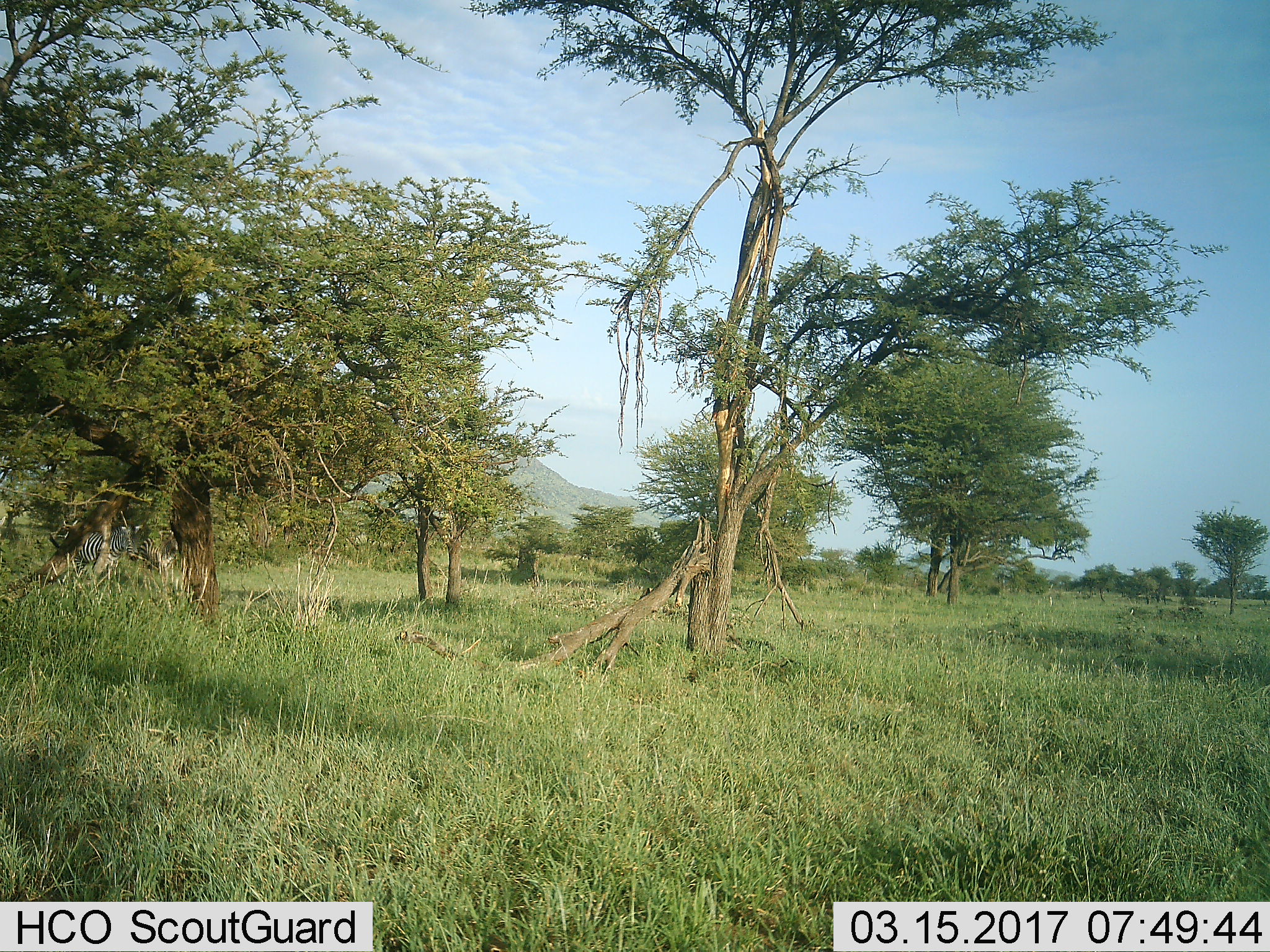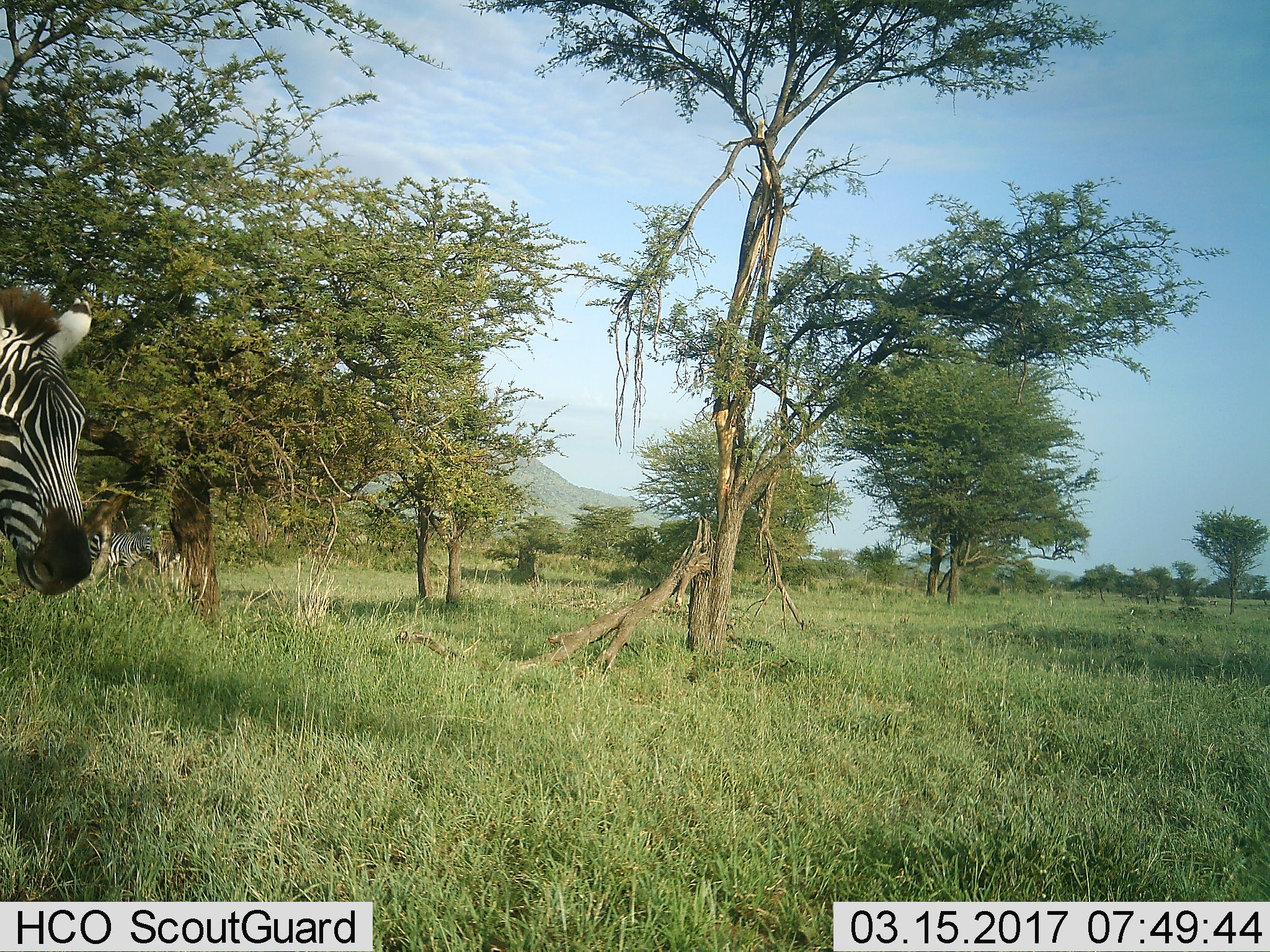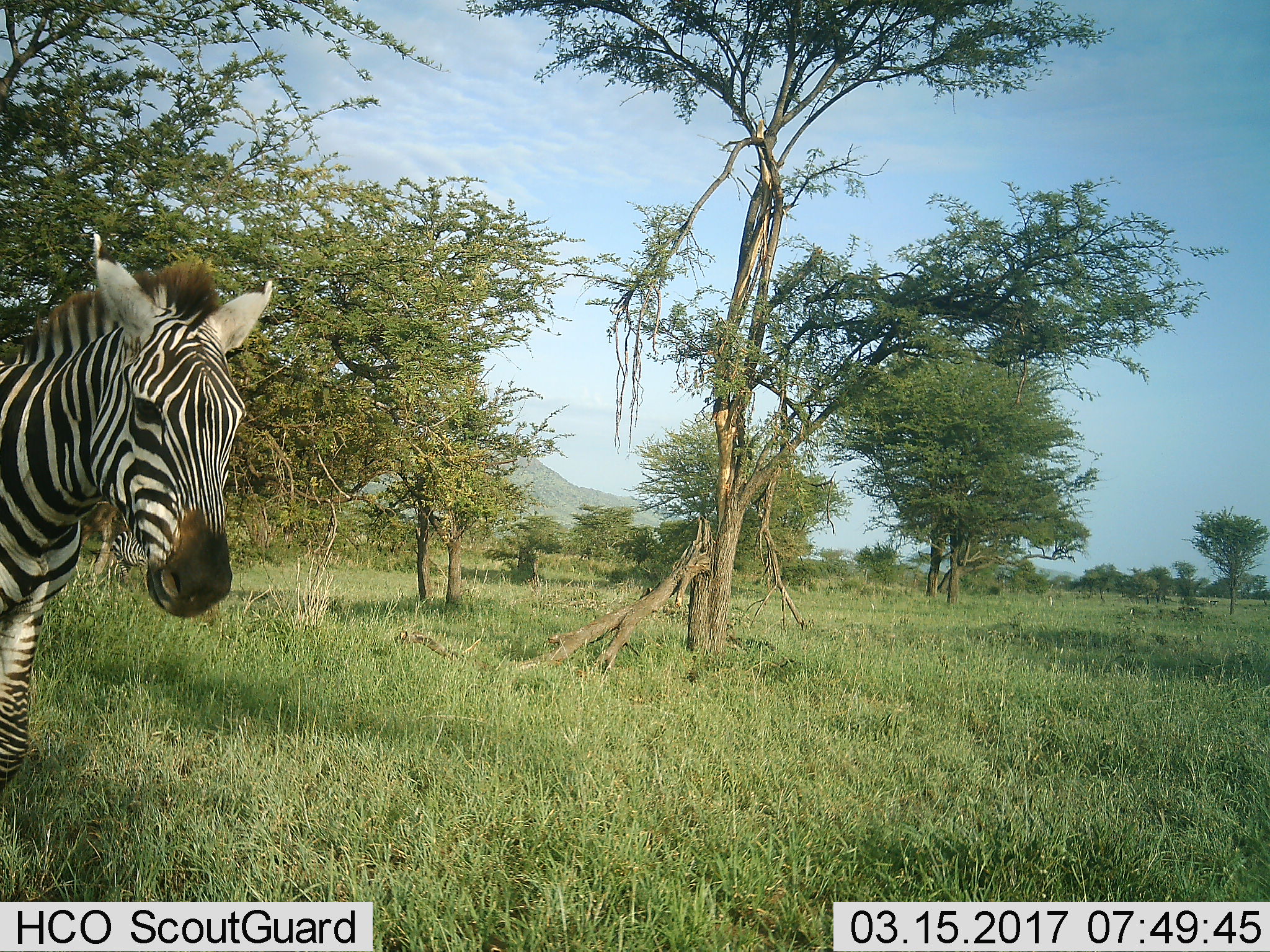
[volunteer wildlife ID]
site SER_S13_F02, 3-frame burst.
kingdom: Animalia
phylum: Chordata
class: Mammalia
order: Perissodactyla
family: Equidae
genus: Equus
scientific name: Equus quagga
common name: plains zebra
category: zebraplains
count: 2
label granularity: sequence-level